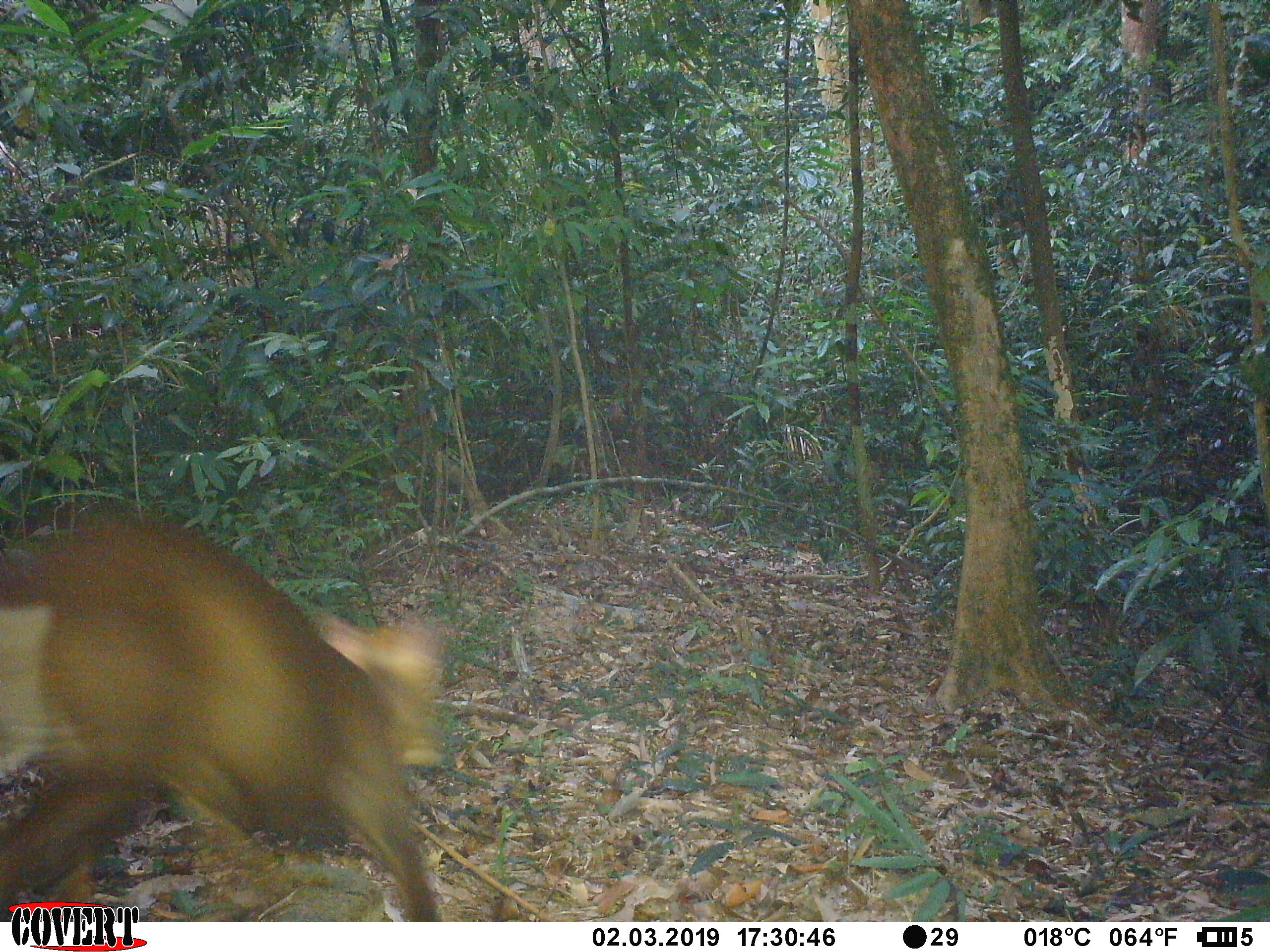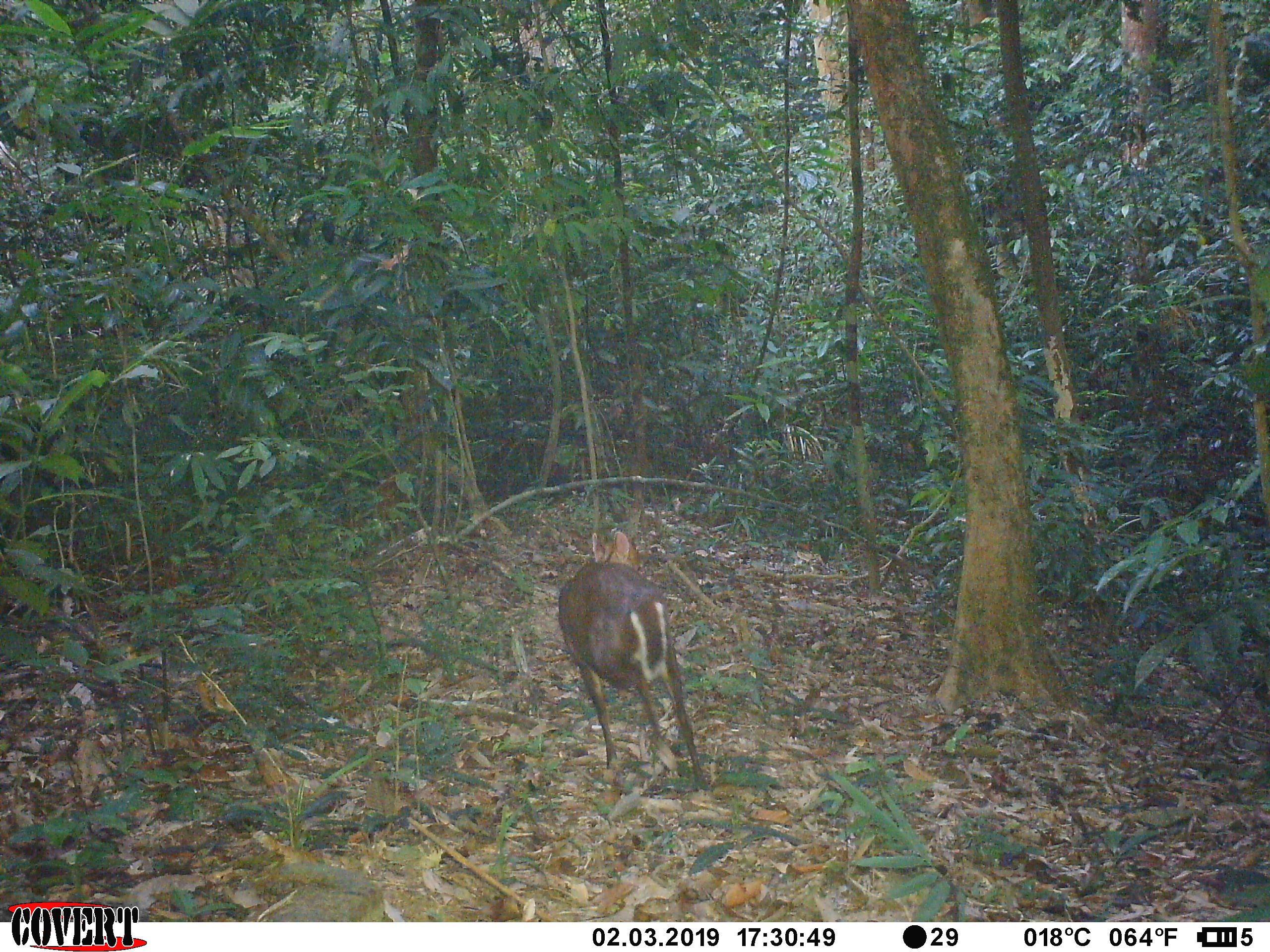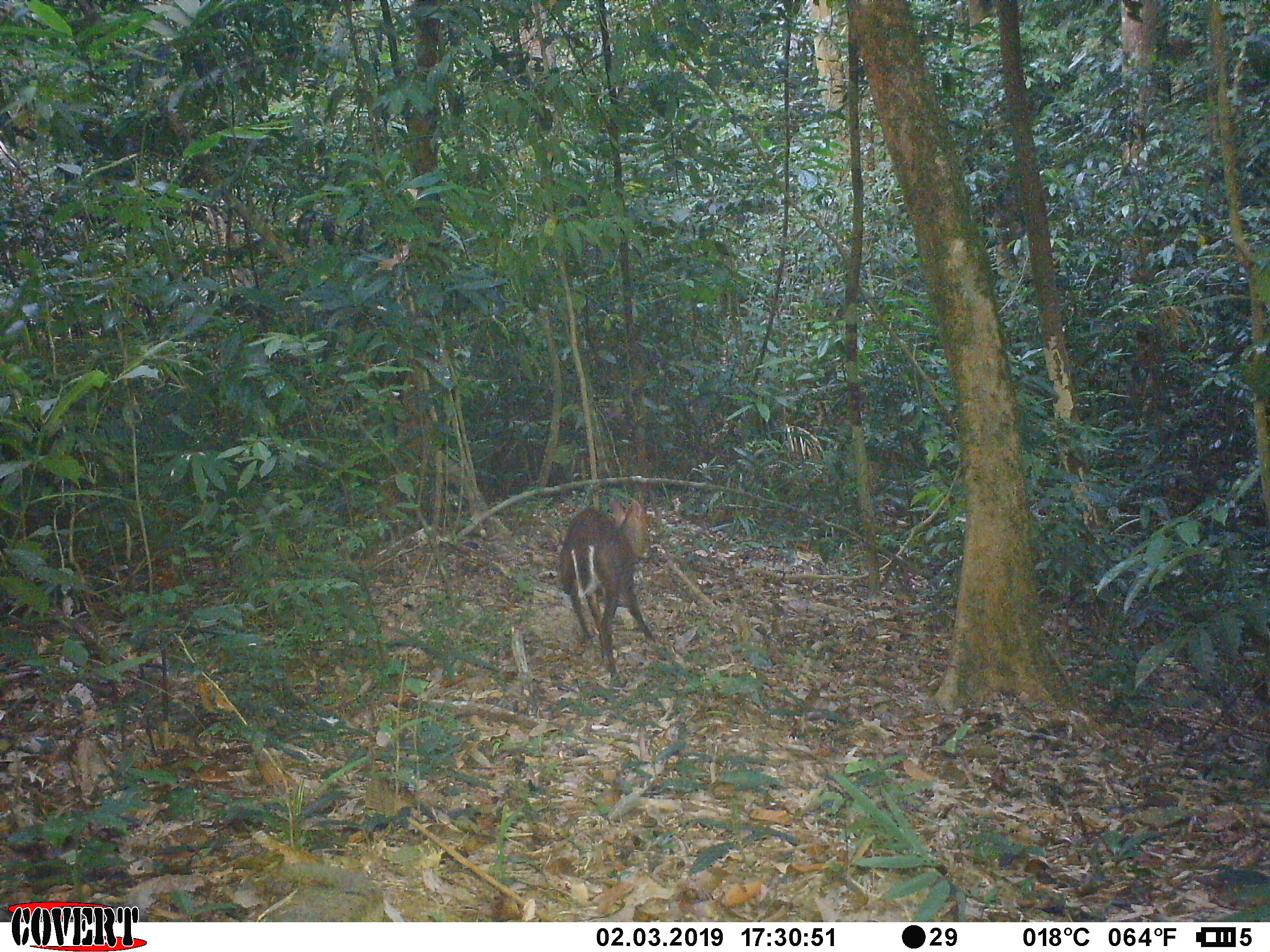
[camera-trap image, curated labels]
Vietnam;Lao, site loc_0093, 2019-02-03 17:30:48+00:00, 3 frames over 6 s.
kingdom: Animalia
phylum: Chordata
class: Mammalia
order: Artiodactyla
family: Cervidae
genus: Muntiacus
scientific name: Muntiacus rooseveltorum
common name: roosevelt's muntjac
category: roosevelts muntjac group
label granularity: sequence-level